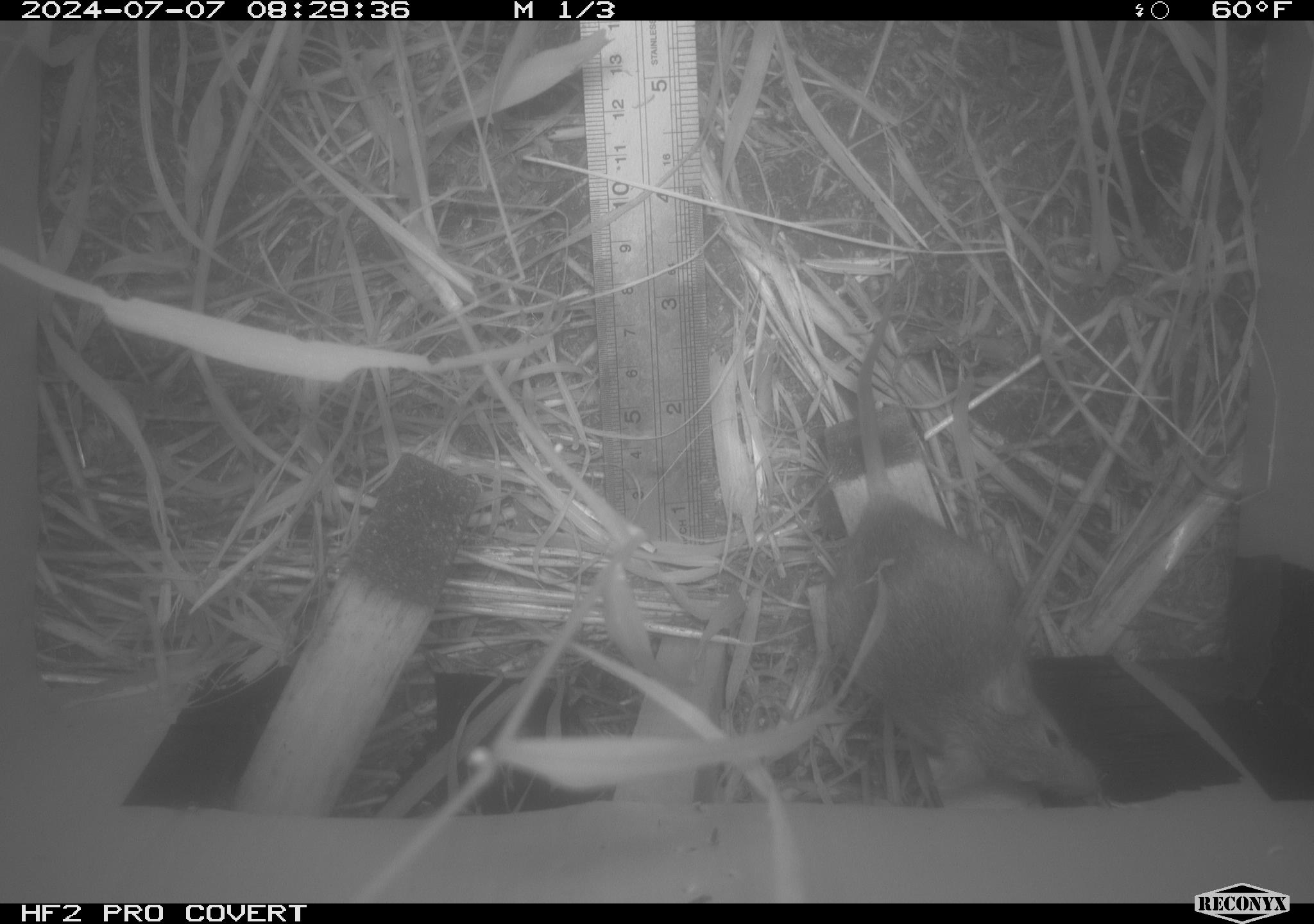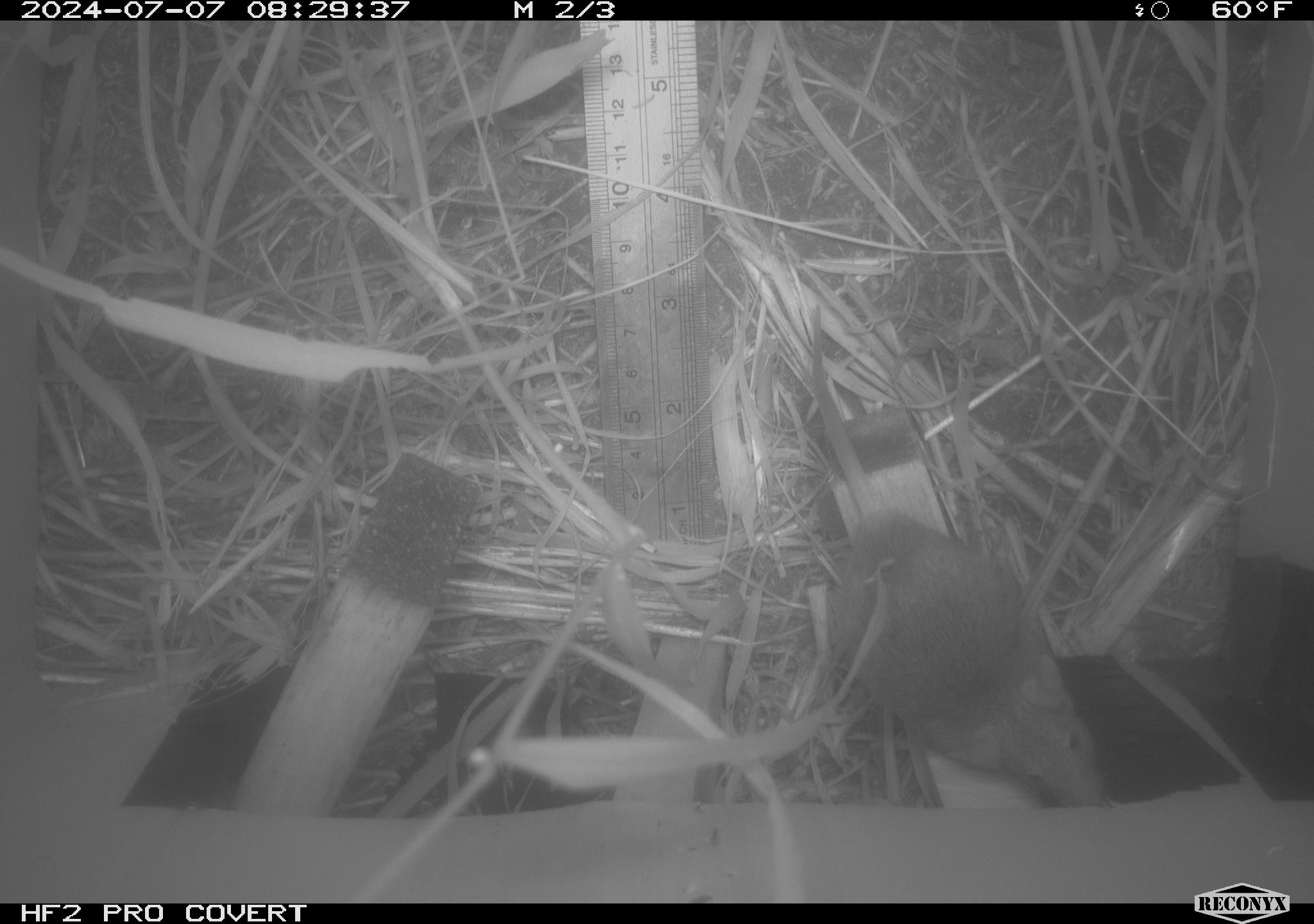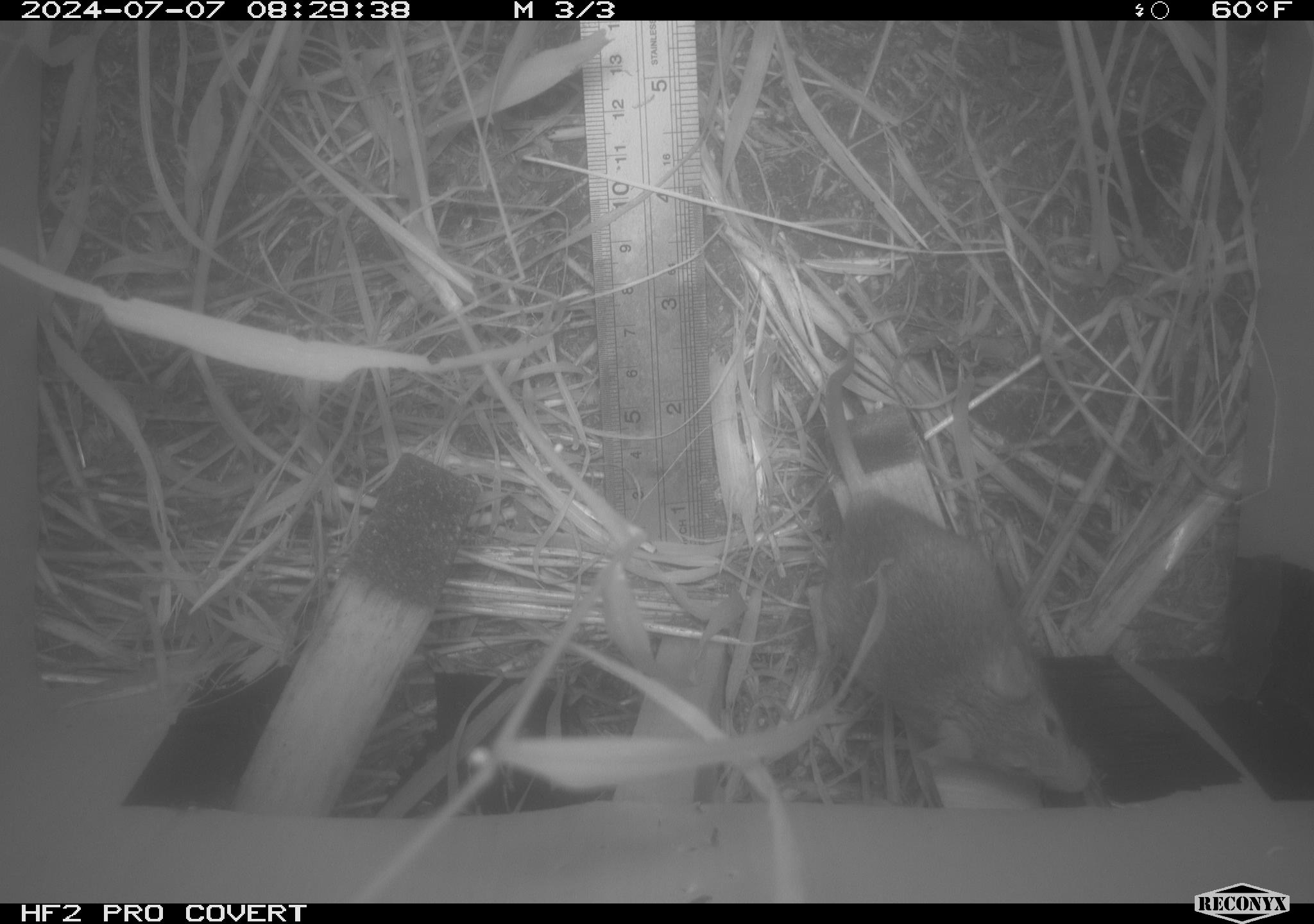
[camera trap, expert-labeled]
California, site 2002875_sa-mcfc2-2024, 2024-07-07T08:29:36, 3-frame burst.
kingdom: Animalia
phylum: Chordata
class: Mammalia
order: Rodentia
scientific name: Rodentia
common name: rodent